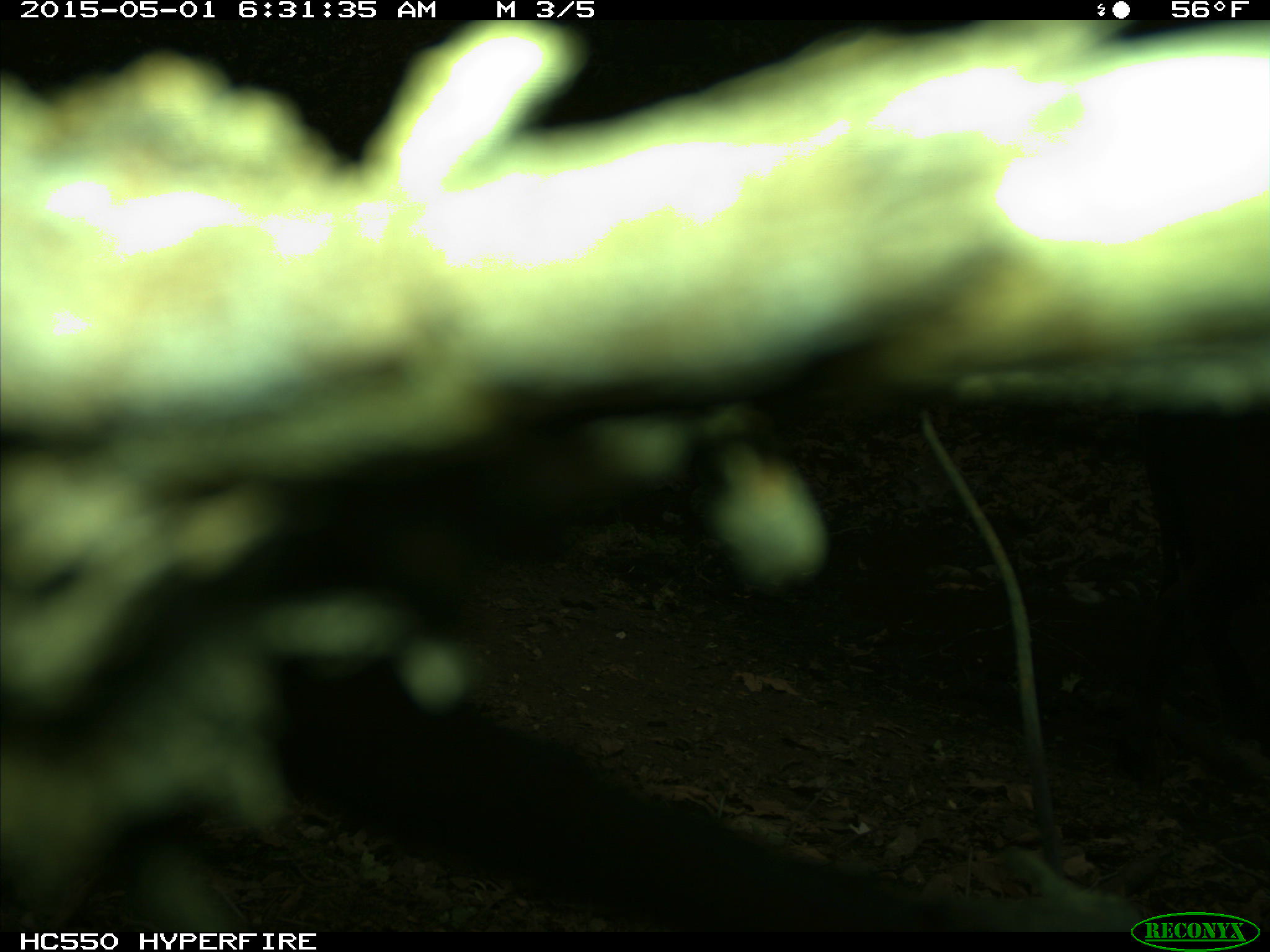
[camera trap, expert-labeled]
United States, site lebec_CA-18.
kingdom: Animalia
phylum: Chordata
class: Mammalia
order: Artiodactyla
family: Bovidae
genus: Bos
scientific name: Bos taurus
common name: domestic cow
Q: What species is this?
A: Bos taurus (domestic cow).